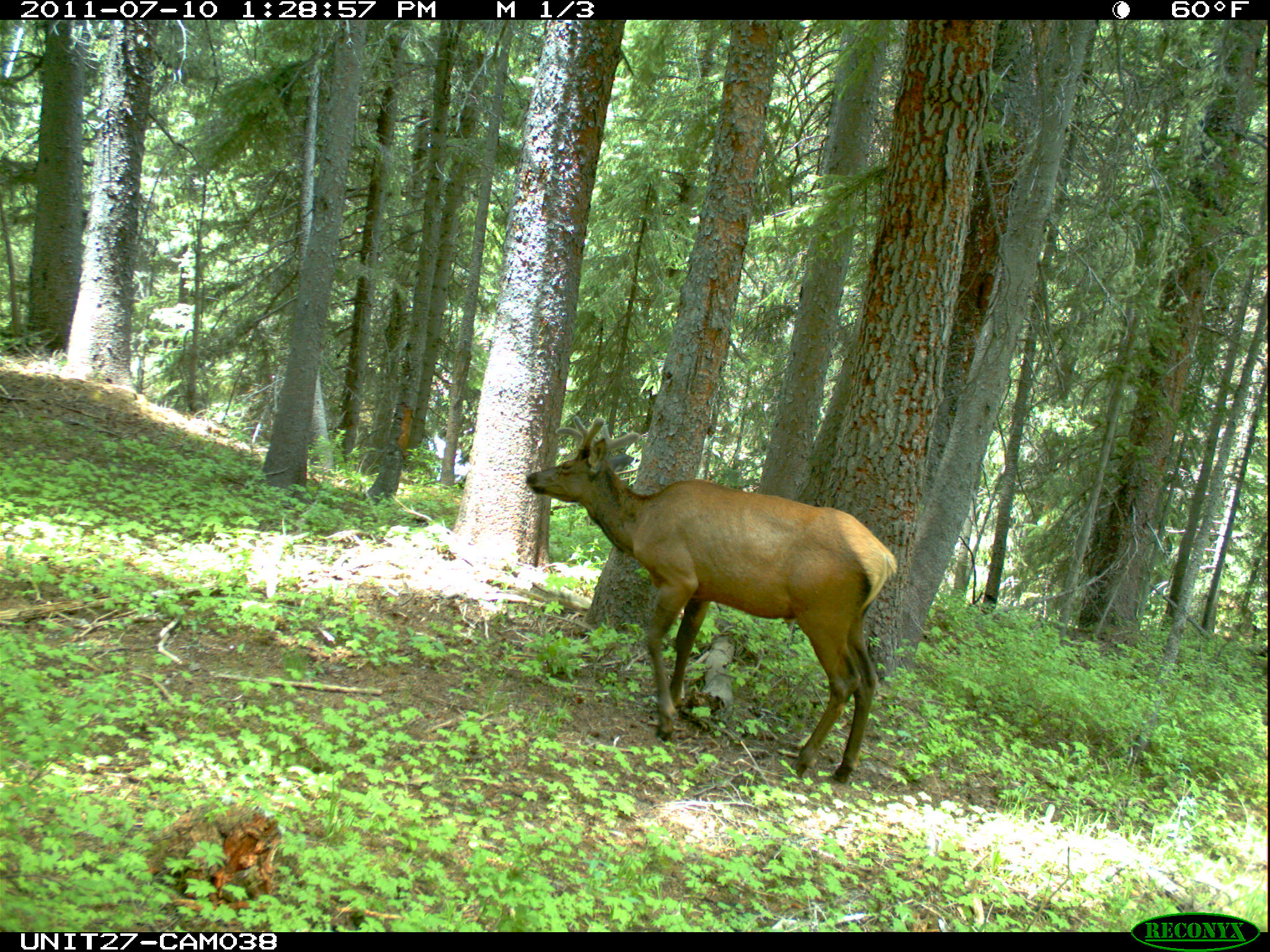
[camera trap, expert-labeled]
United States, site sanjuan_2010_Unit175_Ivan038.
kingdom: Animalia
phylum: Chordata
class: Mammalia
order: Artiodactyla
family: Cervidae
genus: Cervus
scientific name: Cervus elaphus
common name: red deer